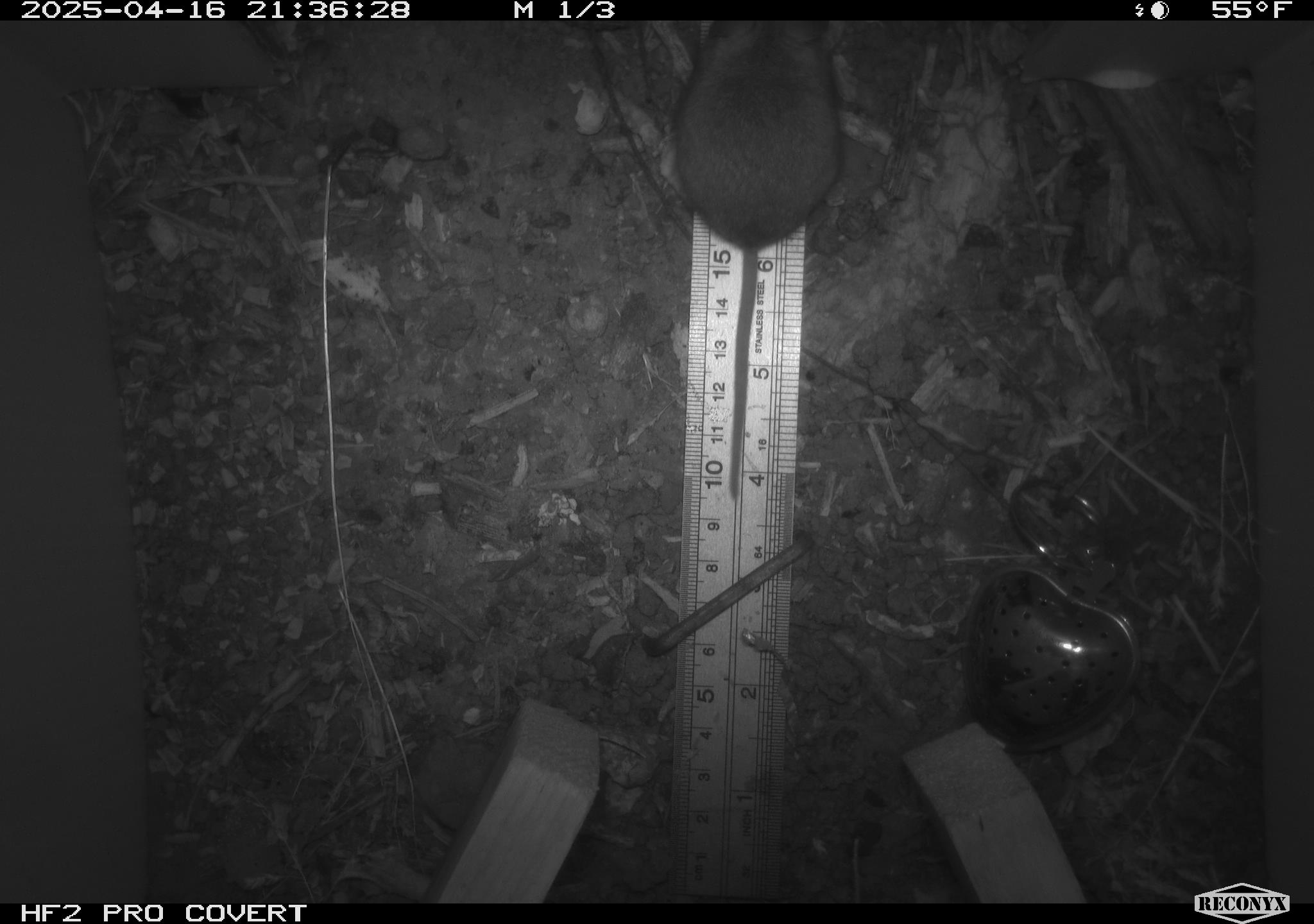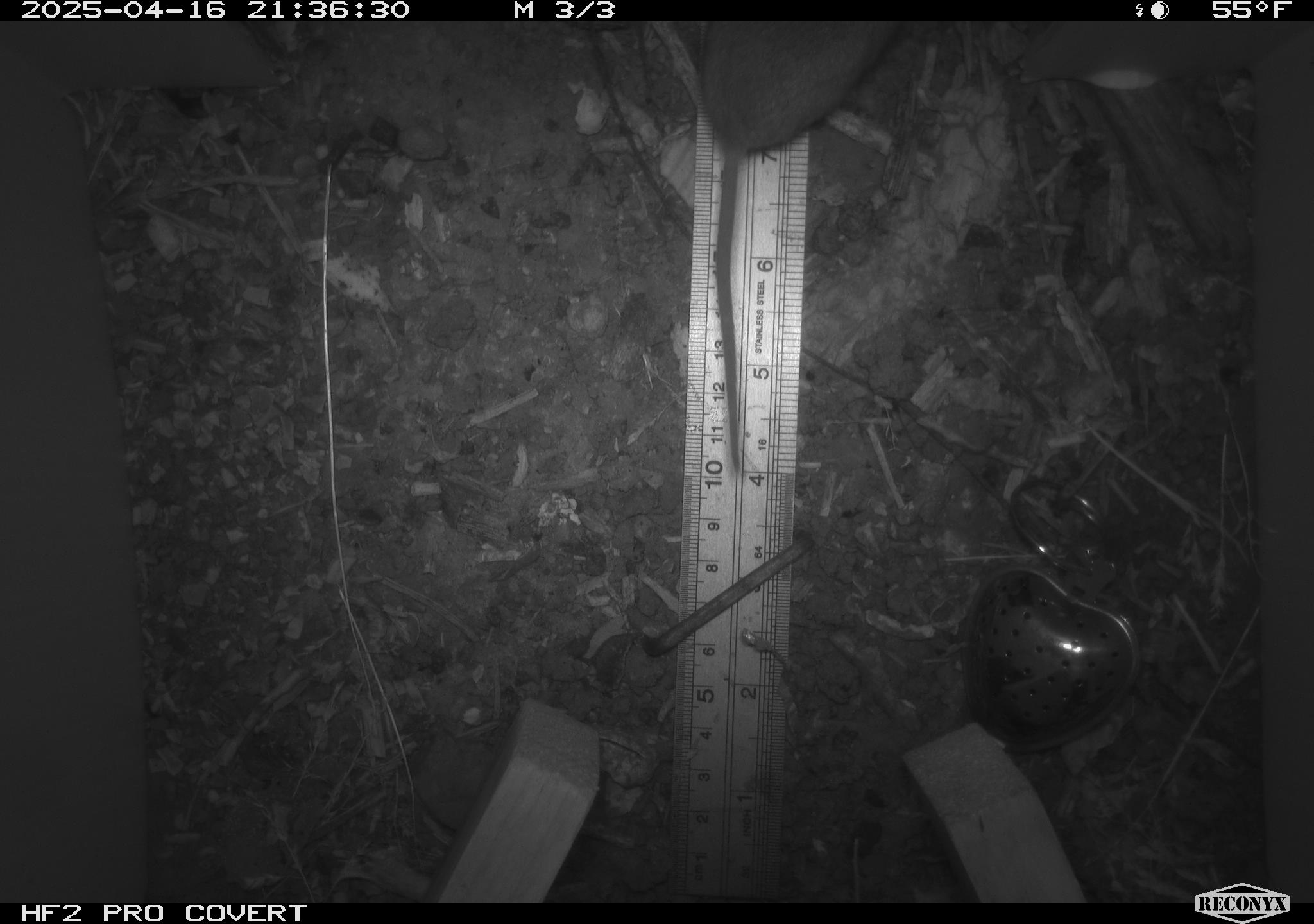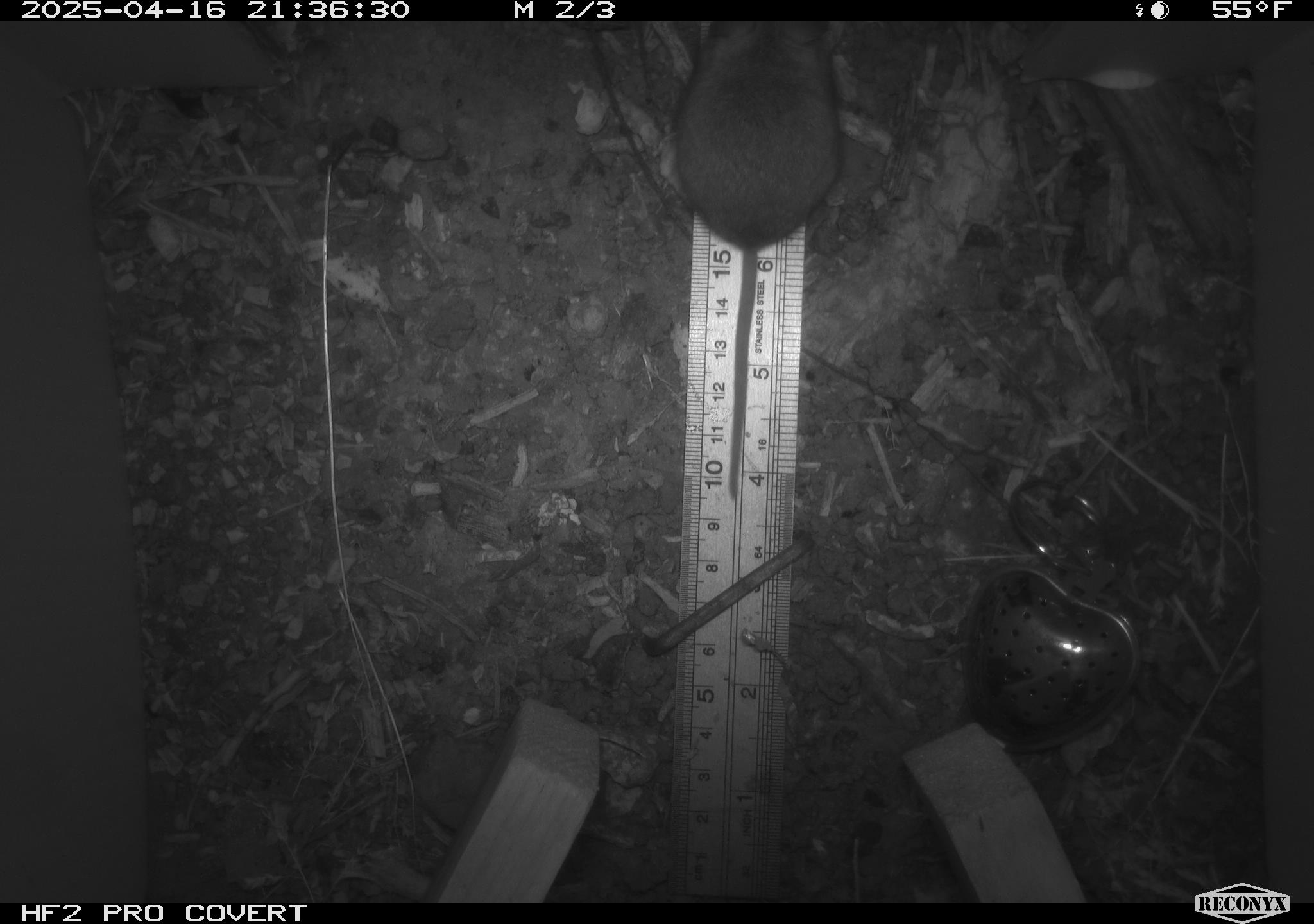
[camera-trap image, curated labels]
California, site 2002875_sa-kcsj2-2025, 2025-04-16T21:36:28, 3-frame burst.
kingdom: Animalia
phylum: Chordata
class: Mammalia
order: Rodentia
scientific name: Rodentia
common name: rodent